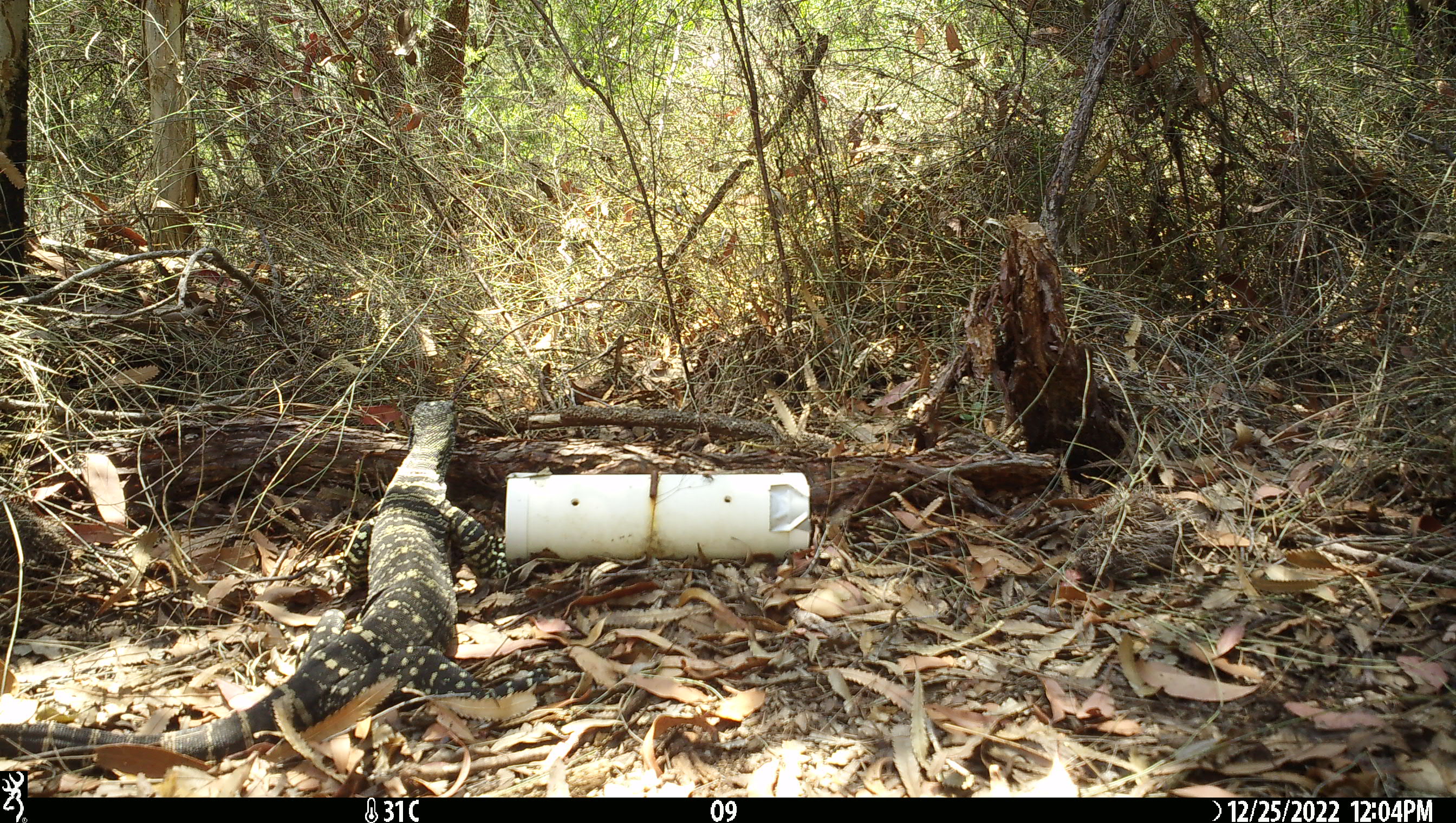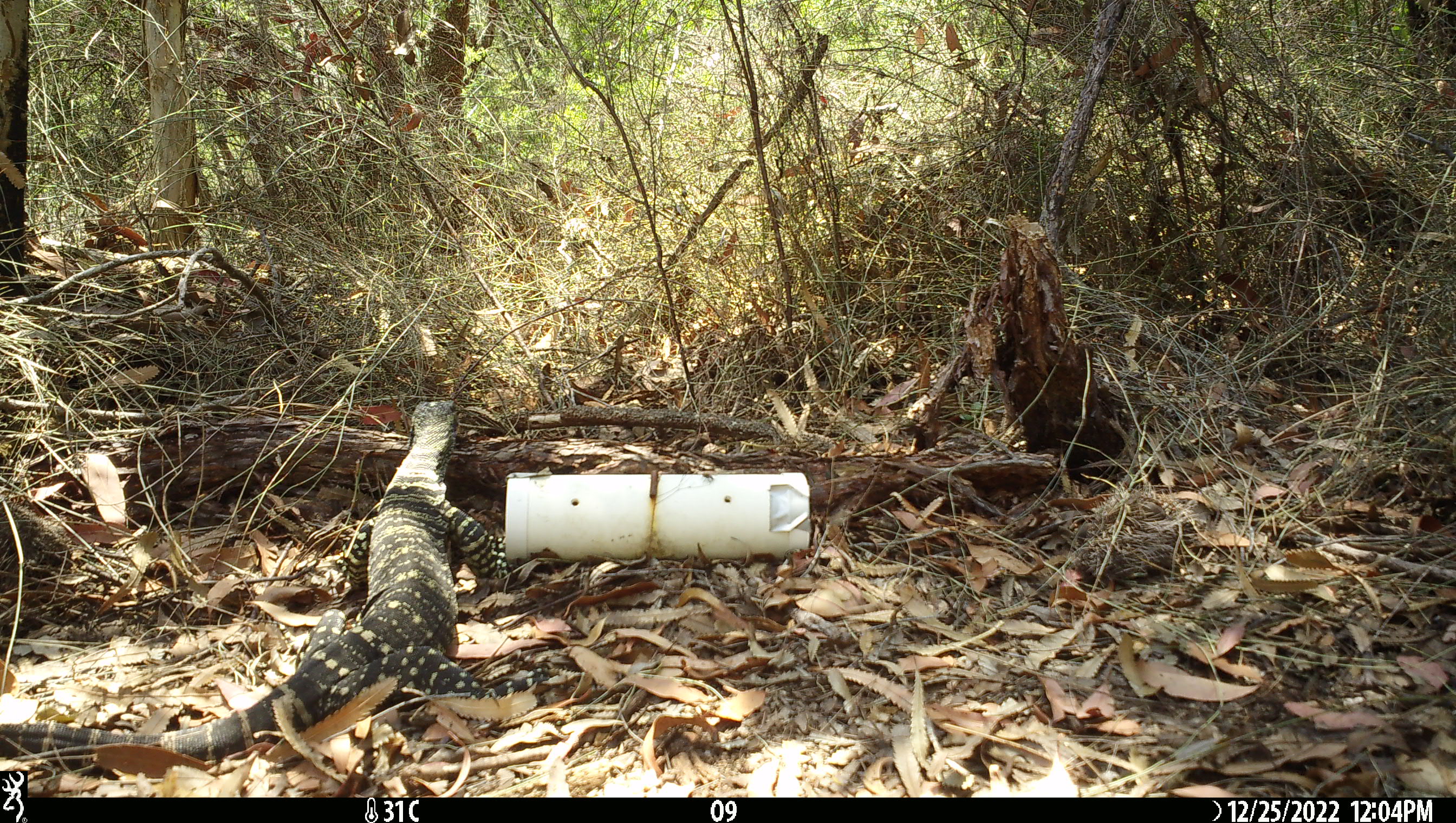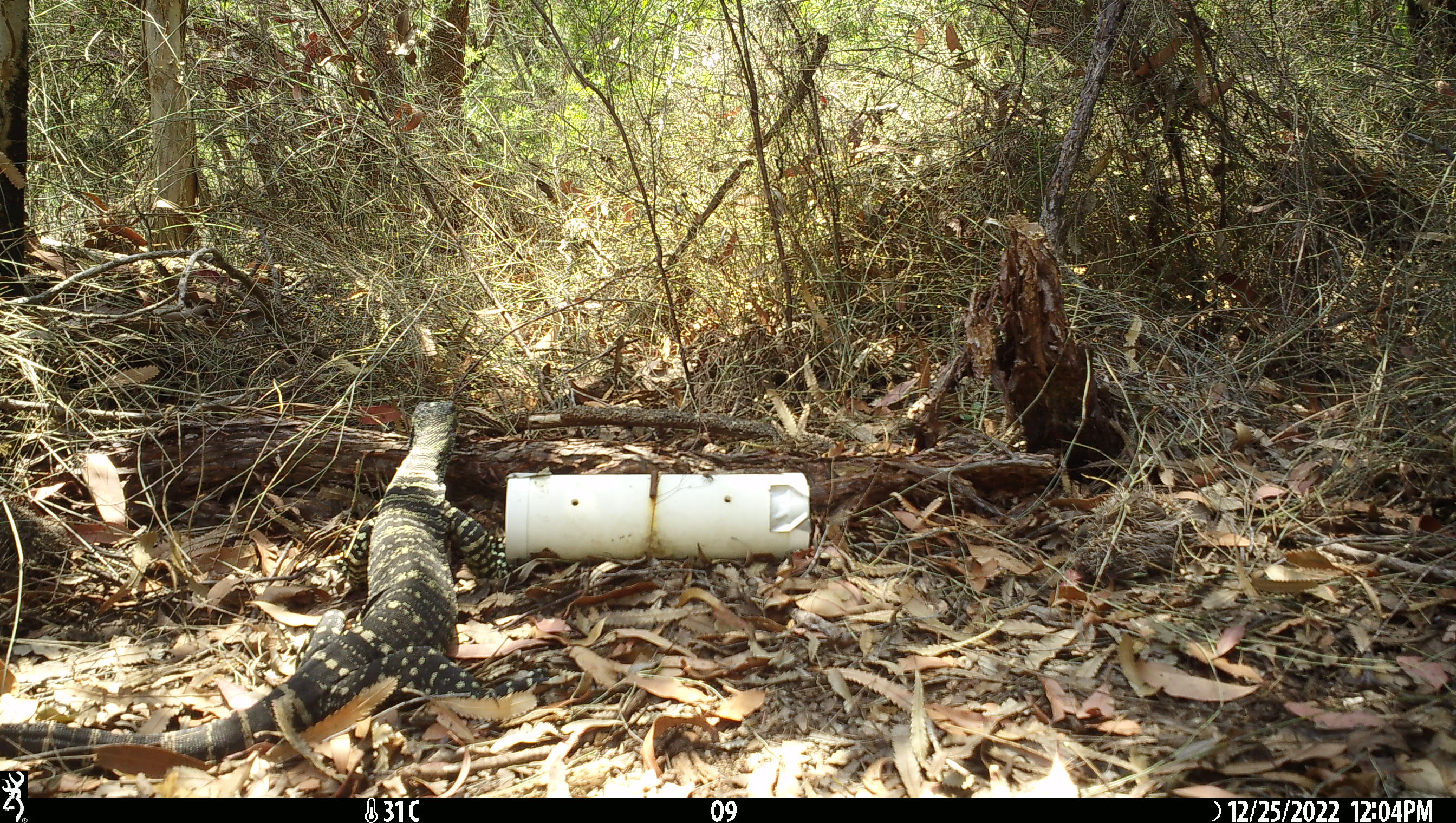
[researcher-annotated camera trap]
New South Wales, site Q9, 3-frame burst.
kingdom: Animalia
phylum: Chordata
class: Reptilia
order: Squamata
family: Varanidae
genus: Varanus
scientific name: Varanus varius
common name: lace monitor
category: goanna